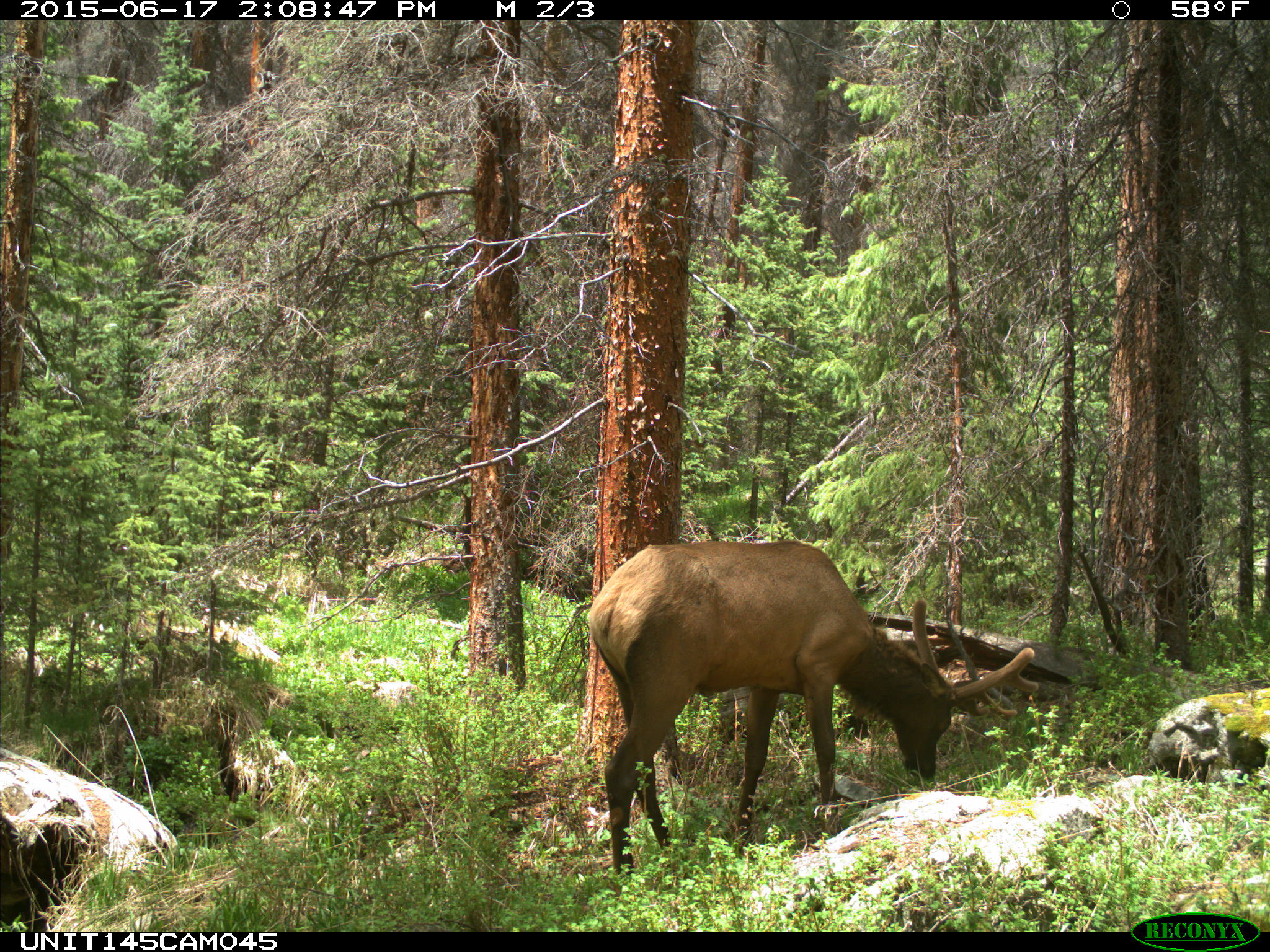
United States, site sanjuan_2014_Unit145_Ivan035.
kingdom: Animalia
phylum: Chordata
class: Mammalia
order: Artiodactyla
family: Cervidae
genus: Cervus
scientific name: Cervus elaphus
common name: red deer